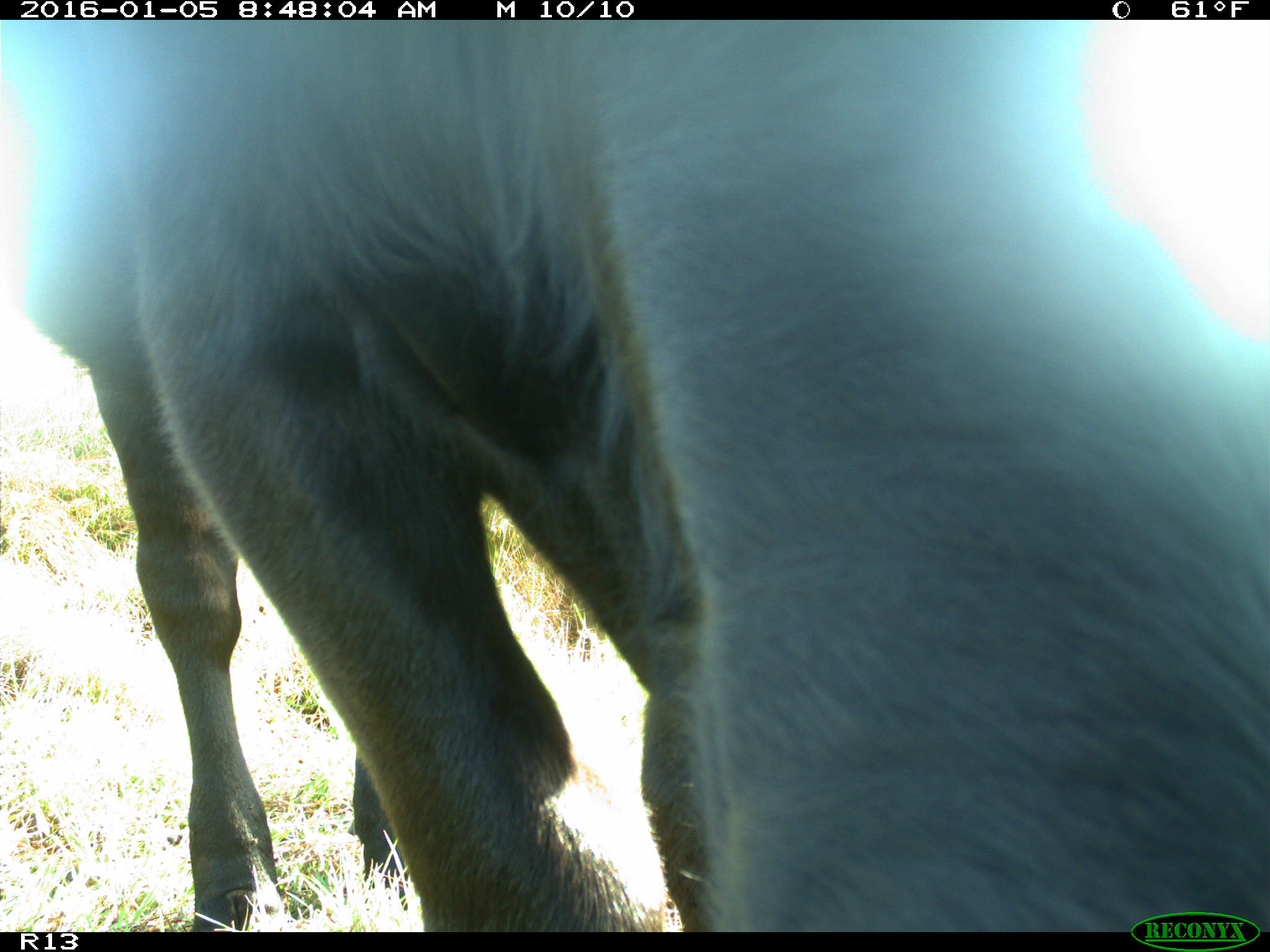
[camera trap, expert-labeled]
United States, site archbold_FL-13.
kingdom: Animalia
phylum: Chordata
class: Mammalia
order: Artiodactyla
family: Bovidae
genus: Bos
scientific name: Bos taurus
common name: domestic cow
Bos taurus (domestic cow).